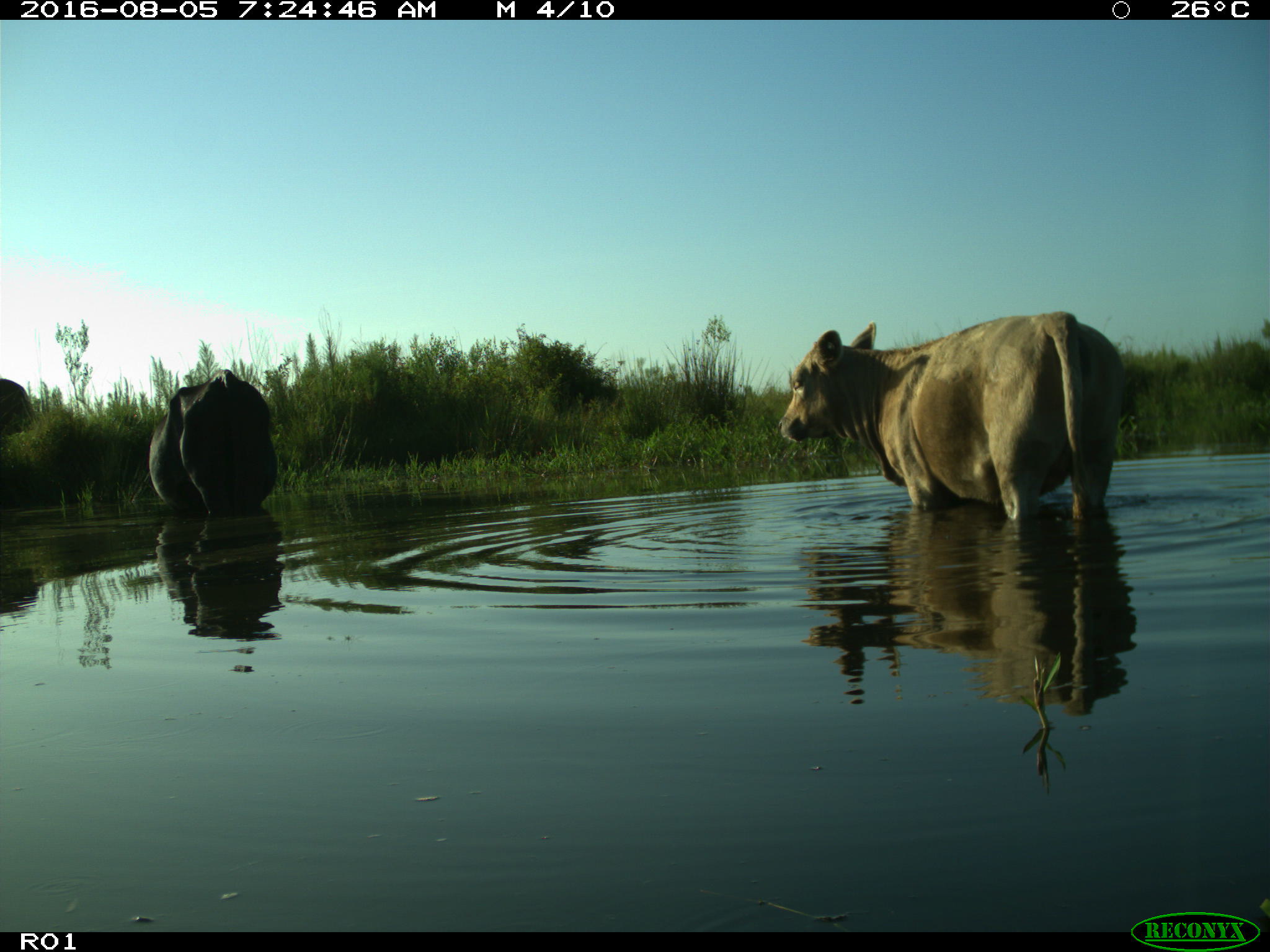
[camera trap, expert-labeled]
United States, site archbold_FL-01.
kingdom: Animalia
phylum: Chordata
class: Mammalia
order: Artiodactyla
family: Bovidae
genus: Bos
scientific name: Bos taurus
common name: domestic cow